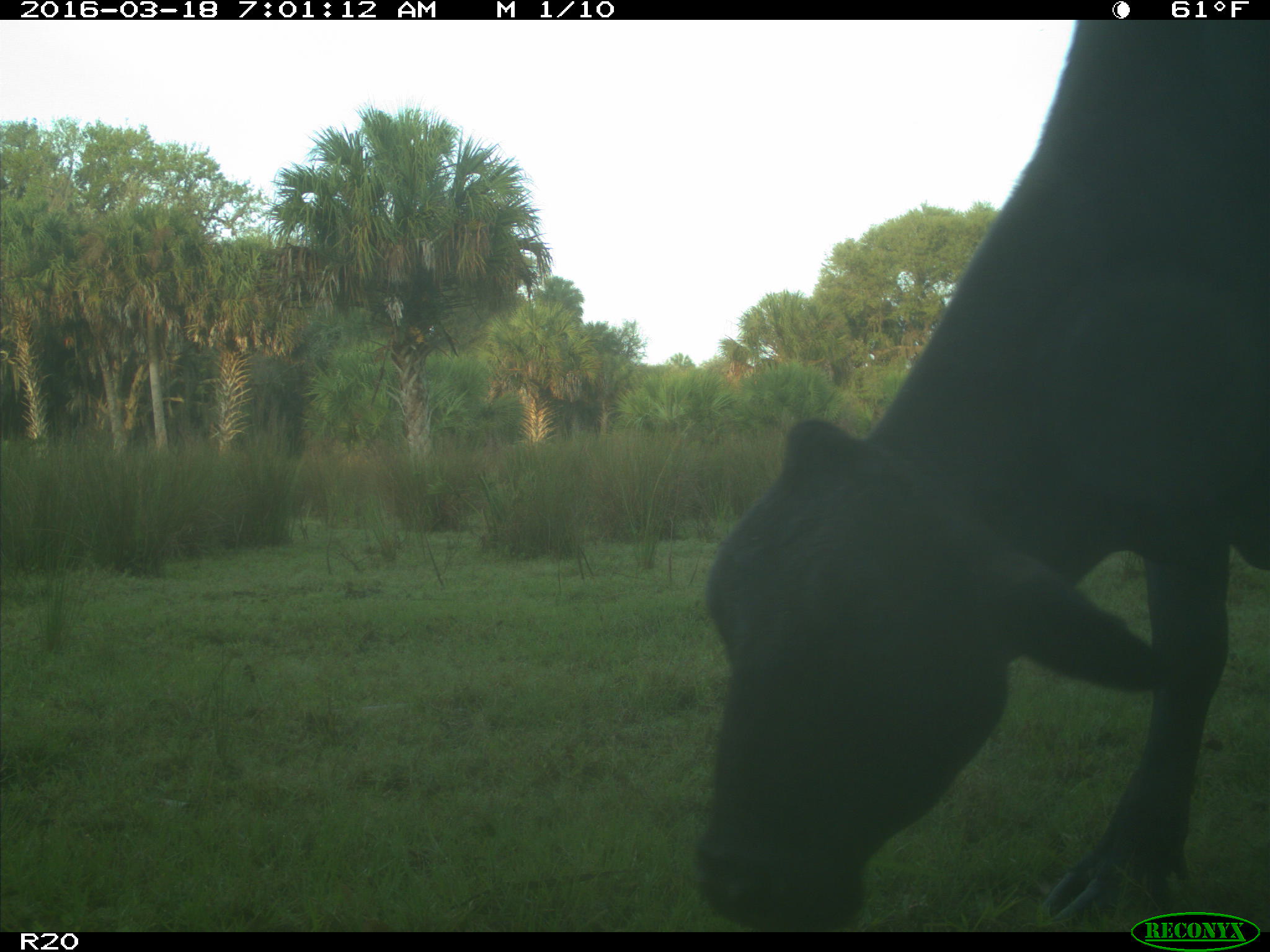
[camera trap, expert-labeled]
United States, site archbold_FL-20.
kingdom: Animalia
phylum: Chordata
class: Mammalia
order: Artiodactyla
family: Bovidae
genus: Bos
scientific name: Bos taurus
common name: domestic cow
Bos taurus (domestic cow).